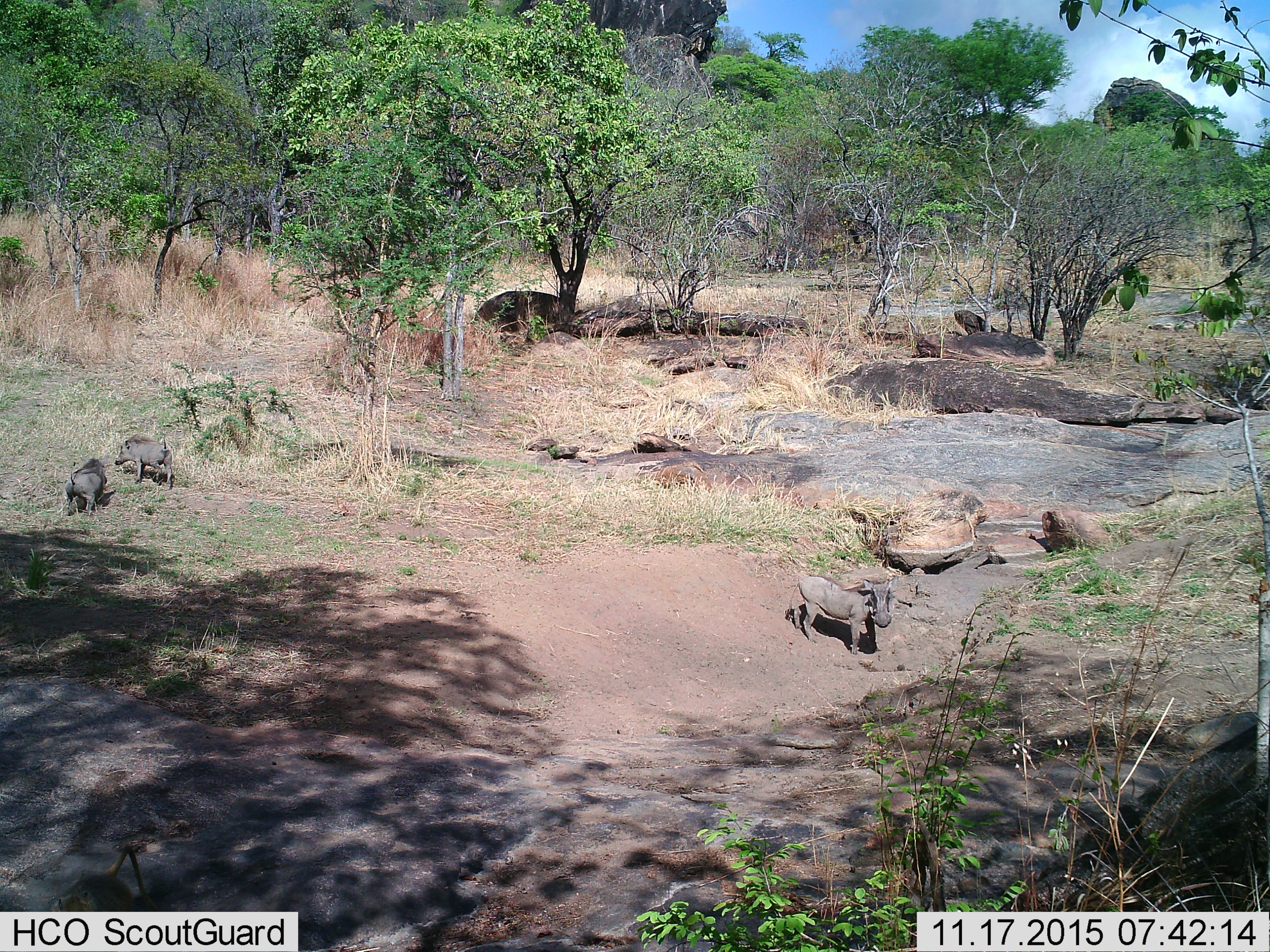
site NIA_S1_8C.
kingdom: Animalia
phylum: Chordata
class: Mammalia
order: Artiodactyla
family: Suidae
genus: Phacochoerus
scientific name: Phacochoerus africanus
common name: warthog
Warthog (Phacochoerus africanus), count 3. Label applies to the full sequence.